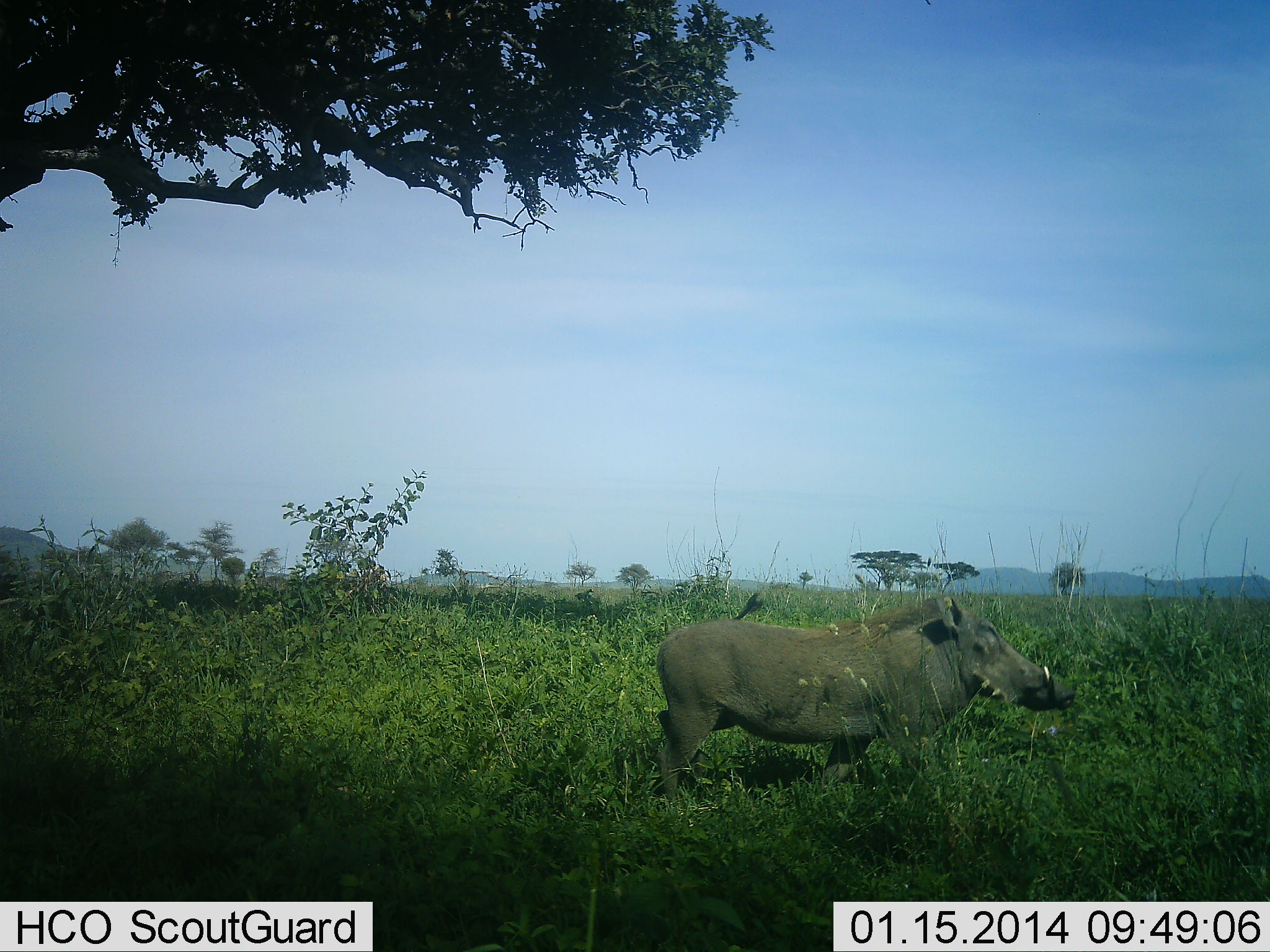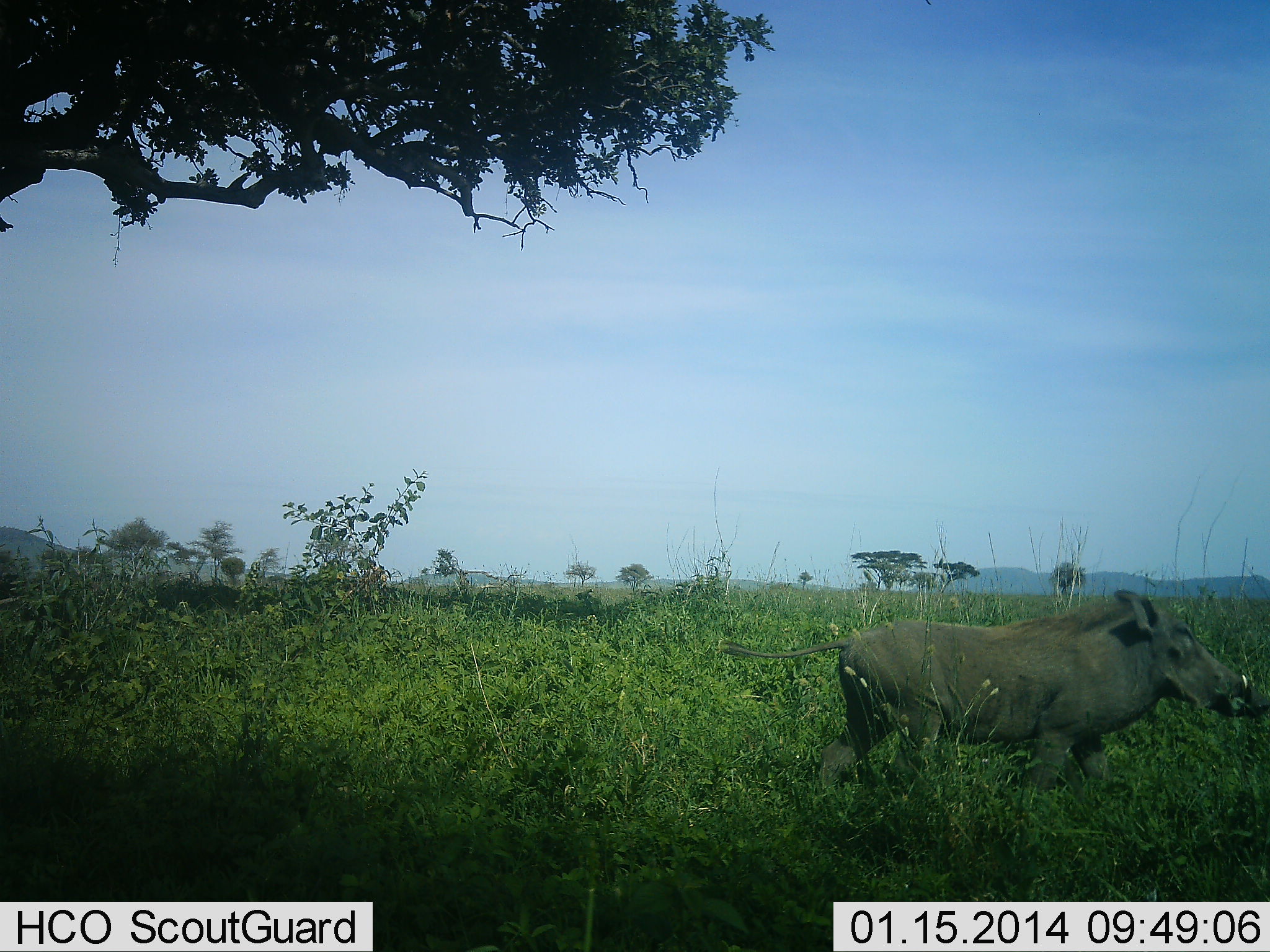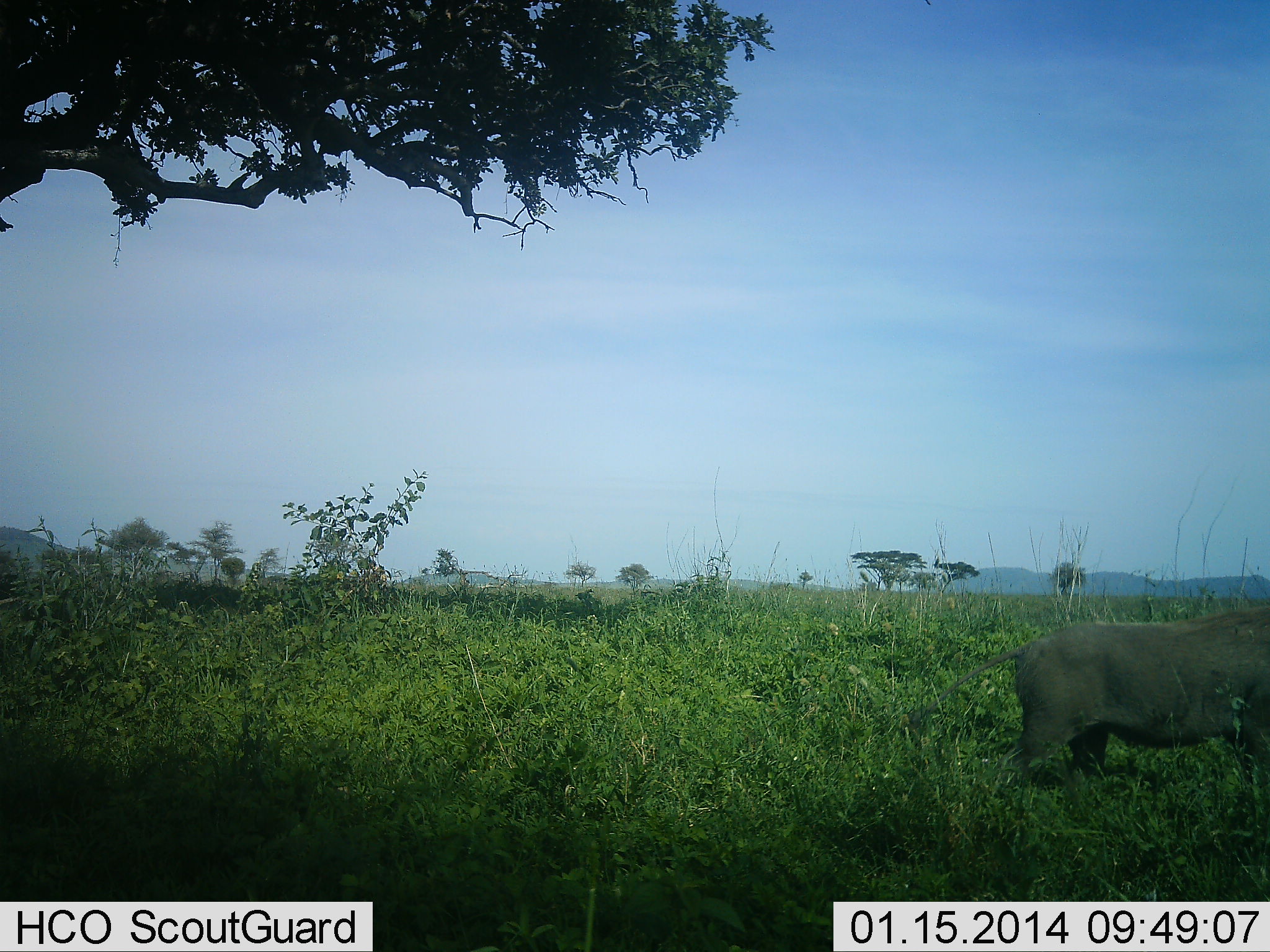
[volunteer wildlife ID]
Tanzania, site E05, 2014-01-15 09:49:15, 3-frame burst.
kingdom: Animalia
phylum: Chordata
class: Mammalia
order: Artiodactyla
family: Suidae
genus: Phacochoerus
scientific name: Phacochoerus africanus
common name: warthog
Warthog (Phacochoerus africanus), count 1. Behavior (volunteer vote fractions): standing 0%, resting 0%, moving 100%, interacting 0%. Young present (vote fraction): 0%. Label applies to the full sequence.